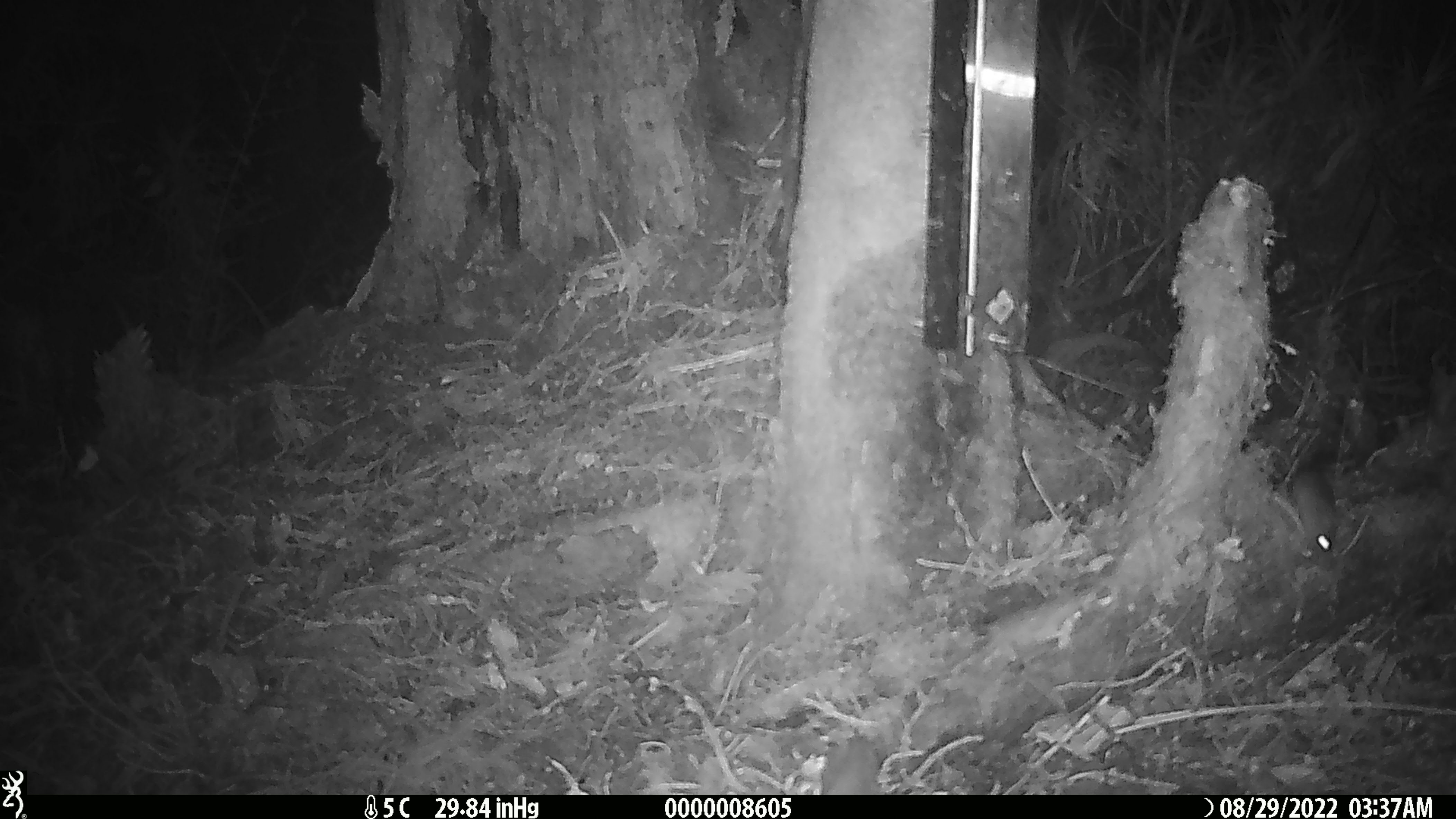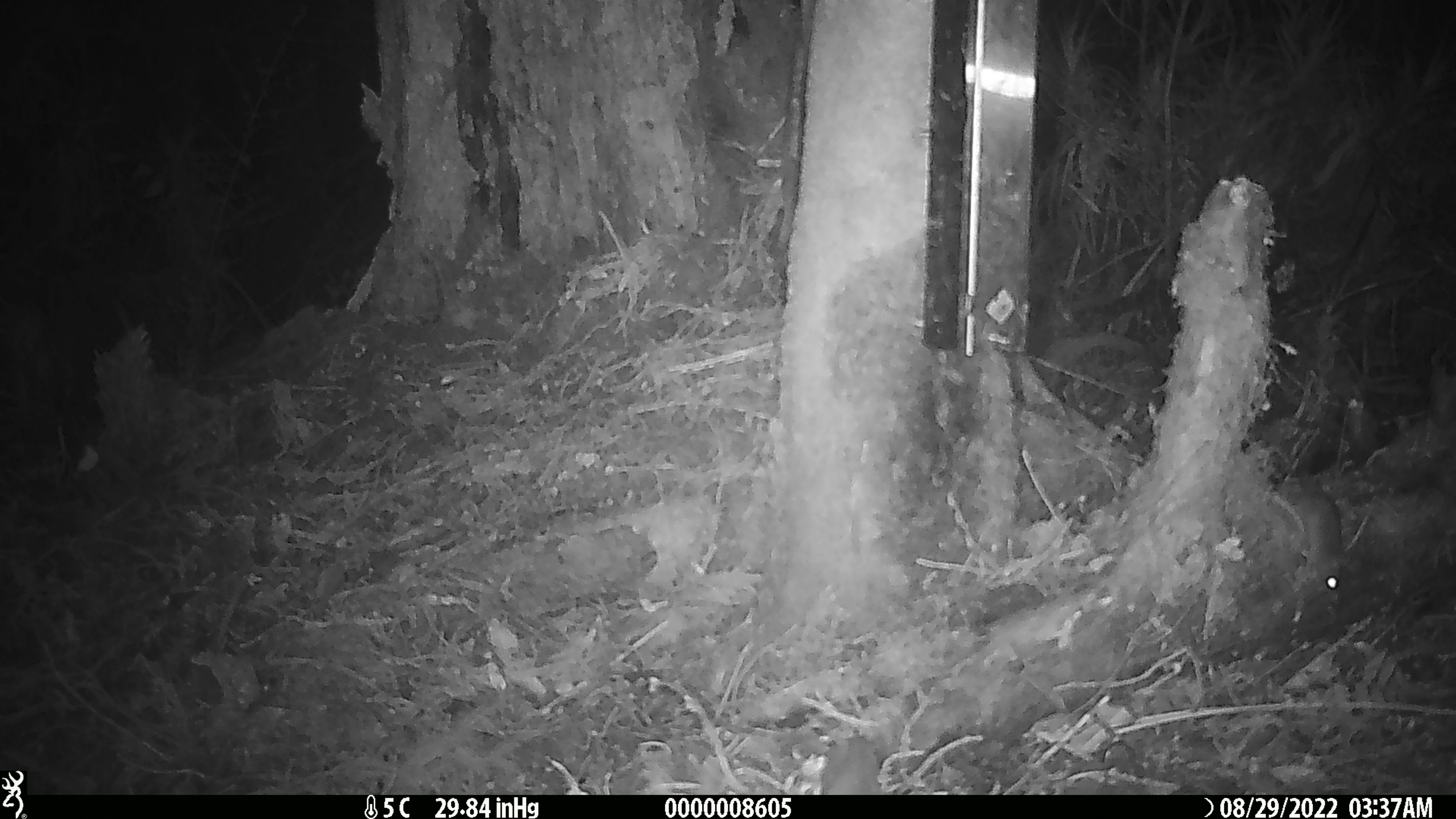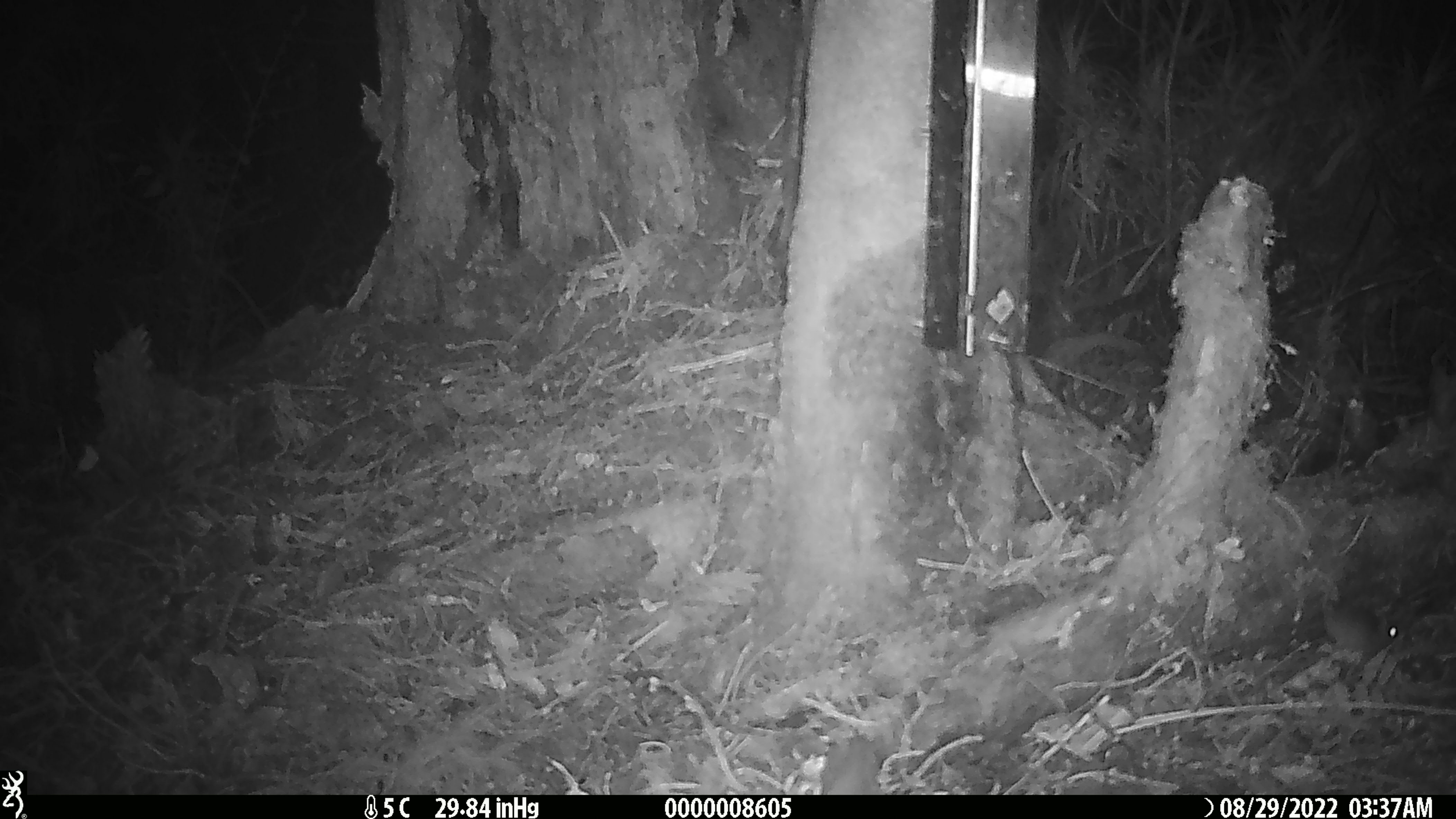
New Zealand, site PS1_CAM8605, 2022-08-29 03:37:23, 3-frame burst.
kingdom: Animalia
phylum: Chordata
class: Mammalia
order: Rodentia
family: Muridae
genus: Mus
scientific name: Mus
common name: mouse